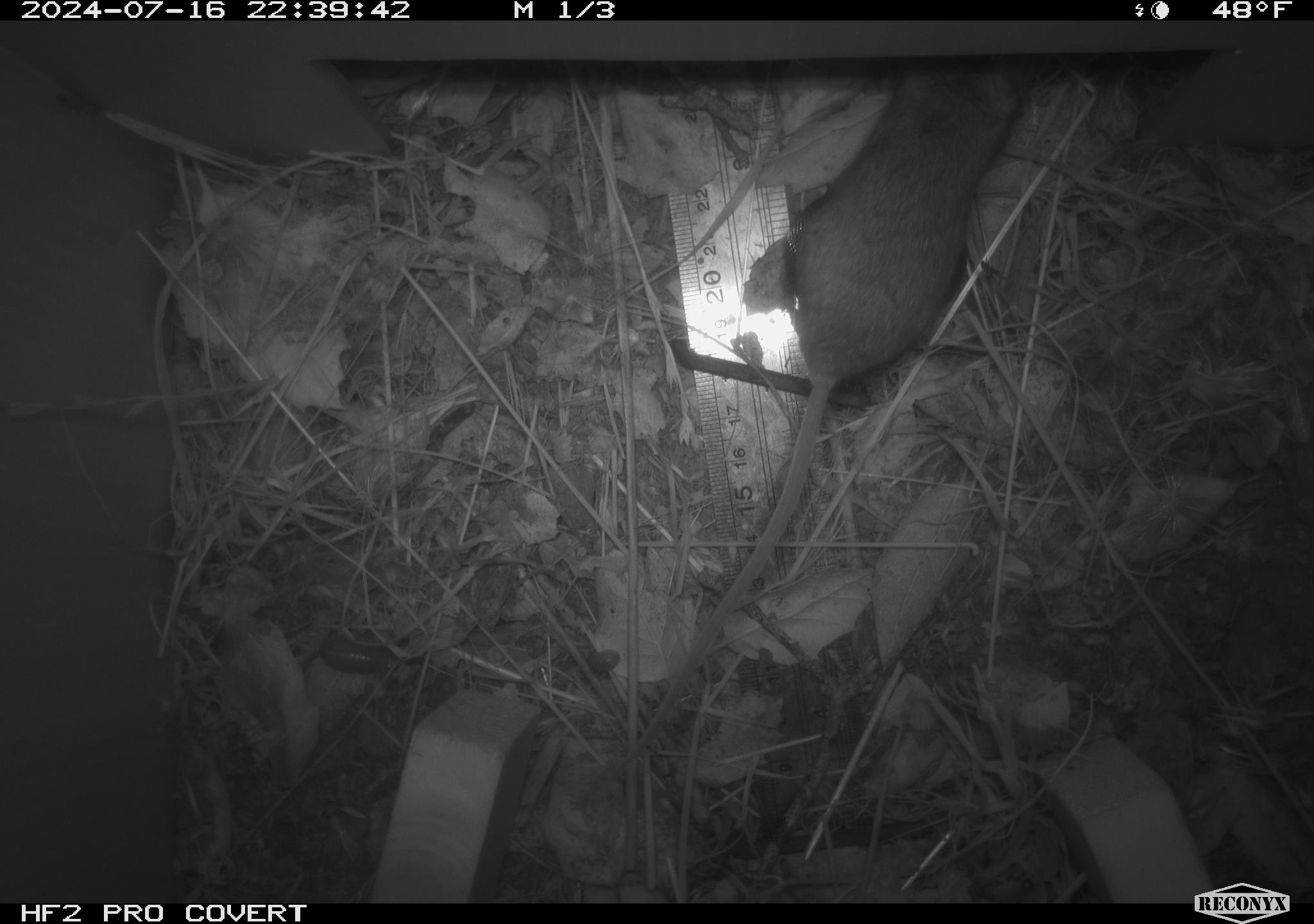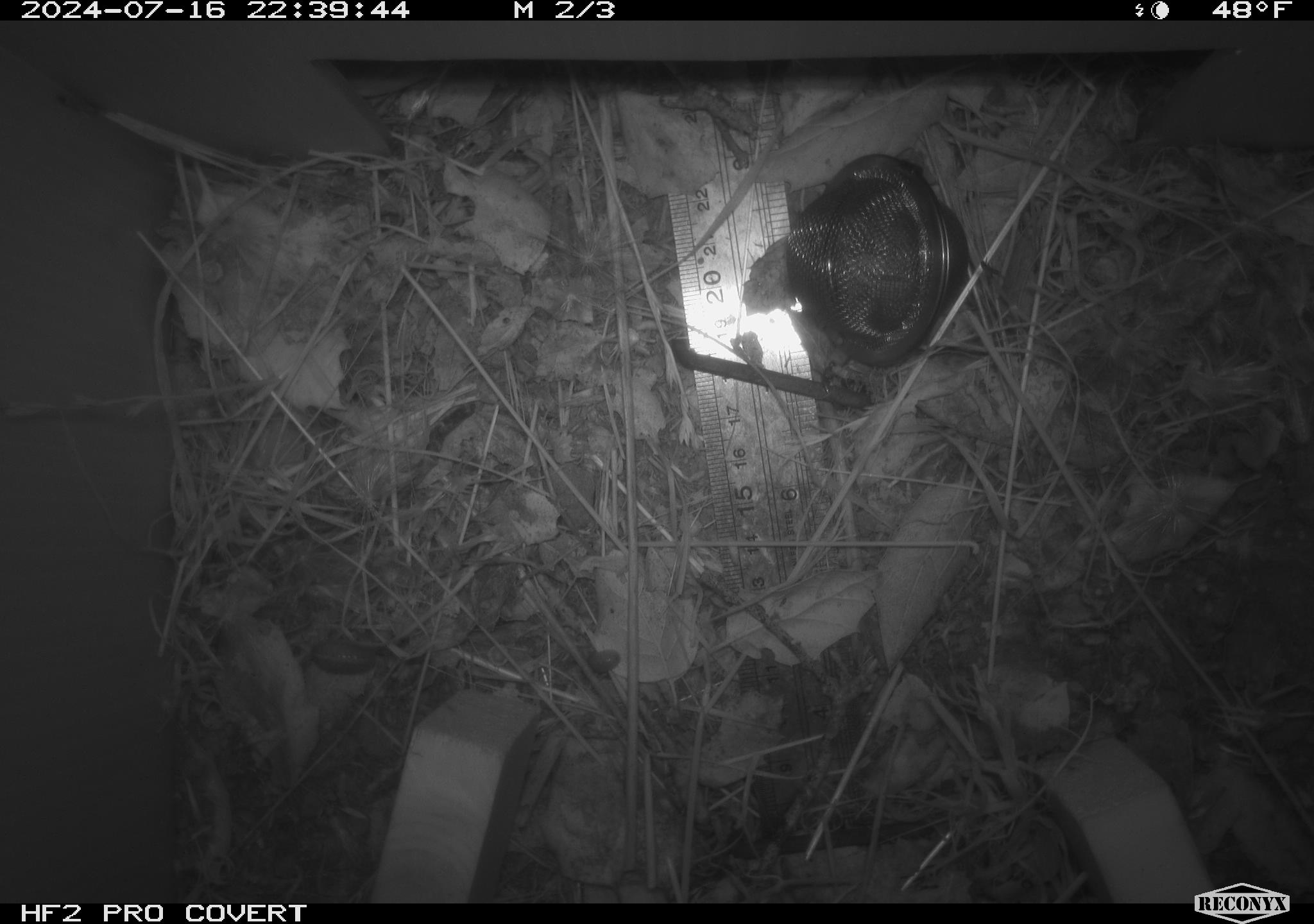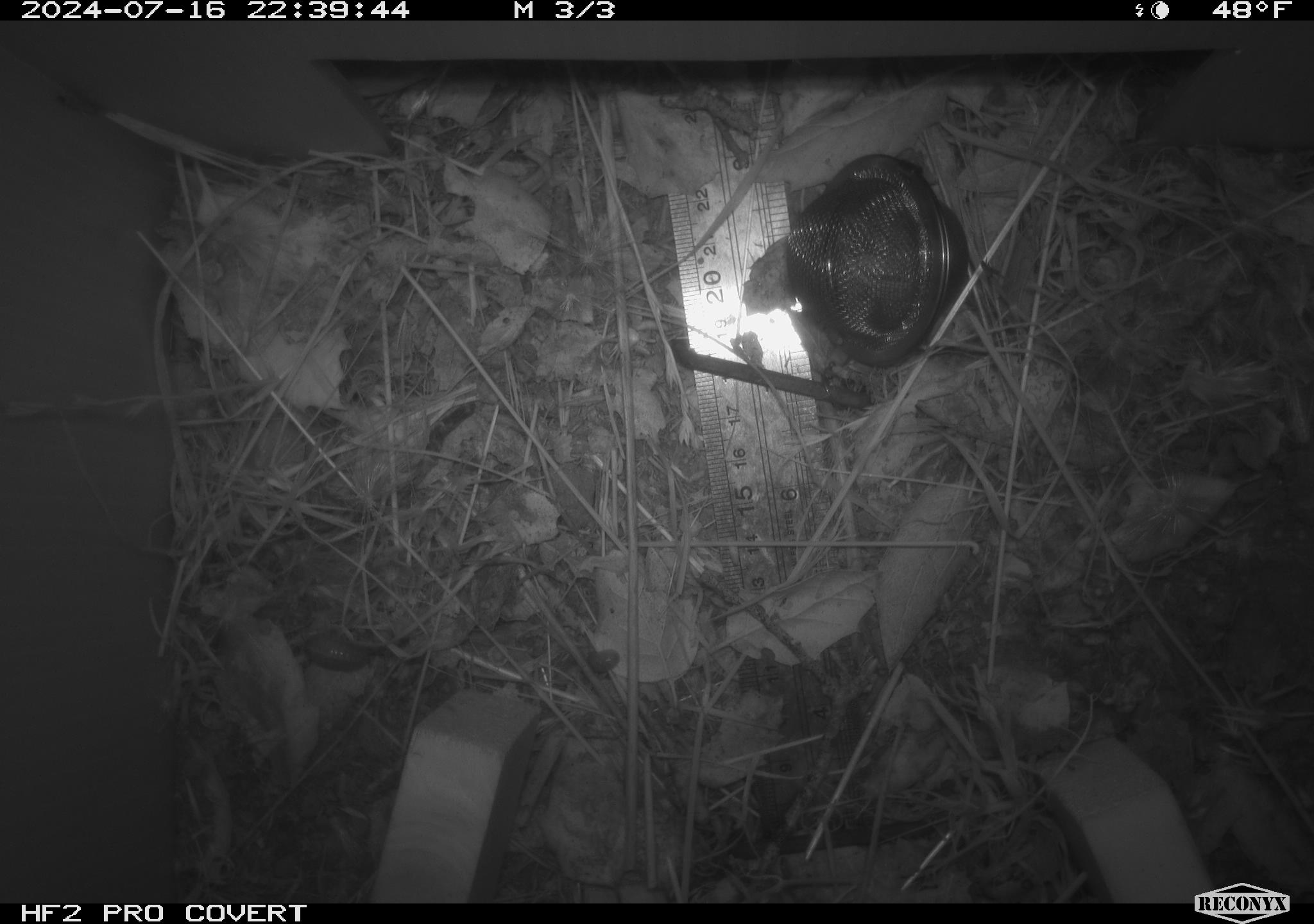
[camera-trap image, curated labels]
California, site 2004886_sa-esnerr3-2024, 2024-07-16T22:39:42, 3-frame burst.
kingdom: Animalia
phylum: Chordata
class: Mammalia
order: Rodentia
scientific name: Rodentia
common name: rodent